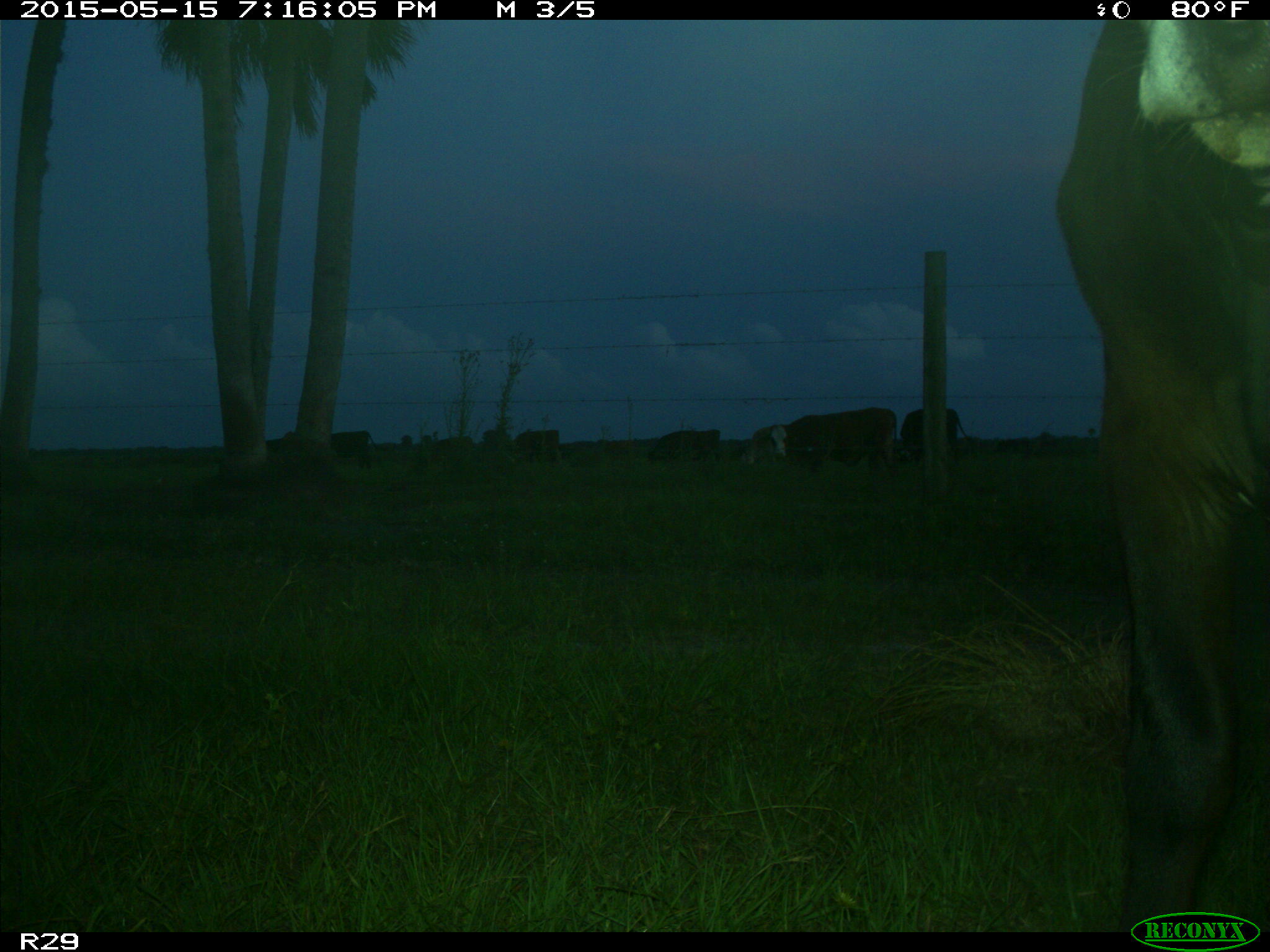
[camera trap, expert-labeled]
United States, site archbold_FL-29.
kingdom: Animalia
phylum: Chordata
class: Mammalia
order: Artiodactyla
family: Bovidae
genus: Bos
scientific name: Bos taurus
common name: domestic cow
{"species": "Bos taurus (domestic cow)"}